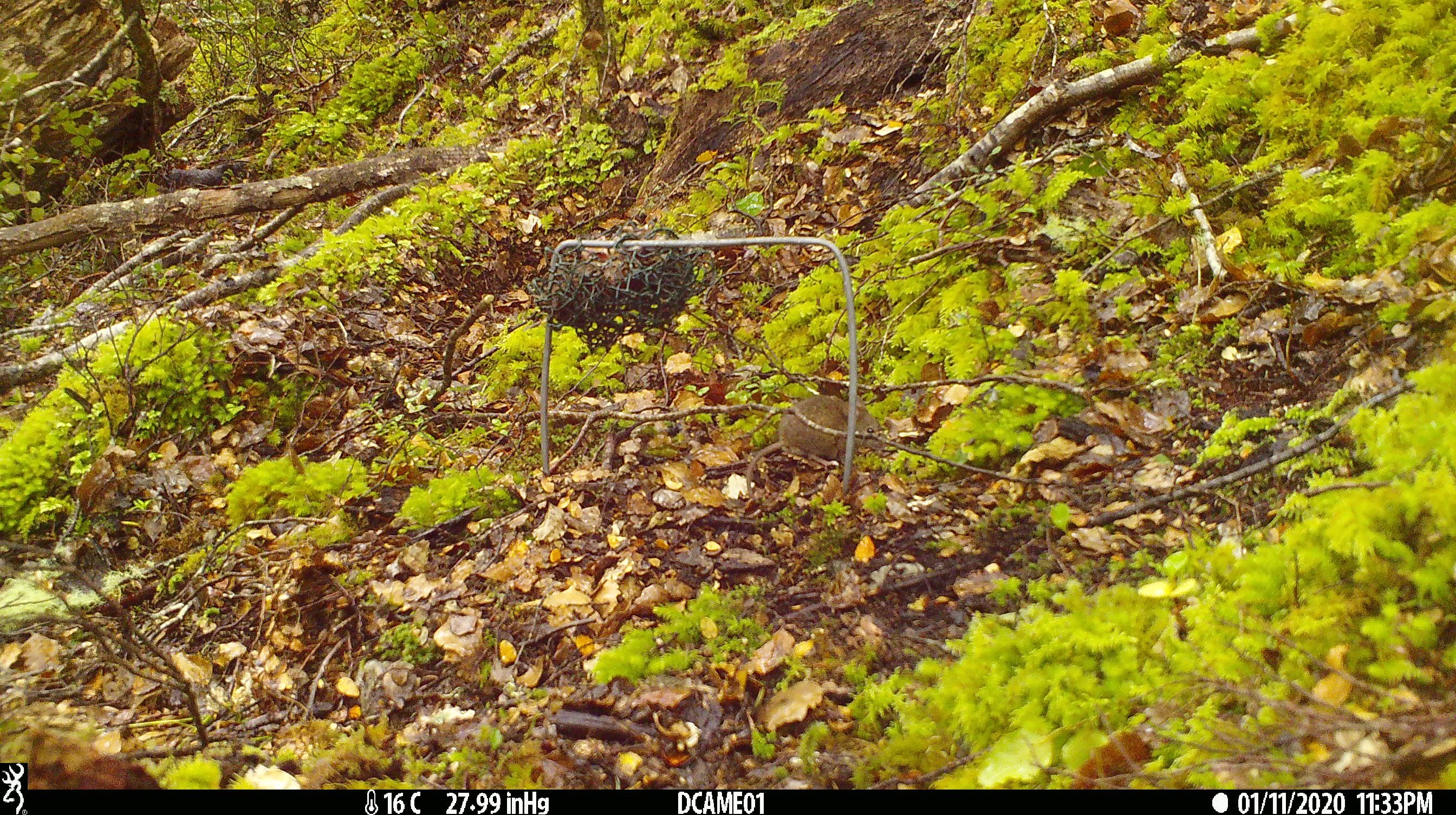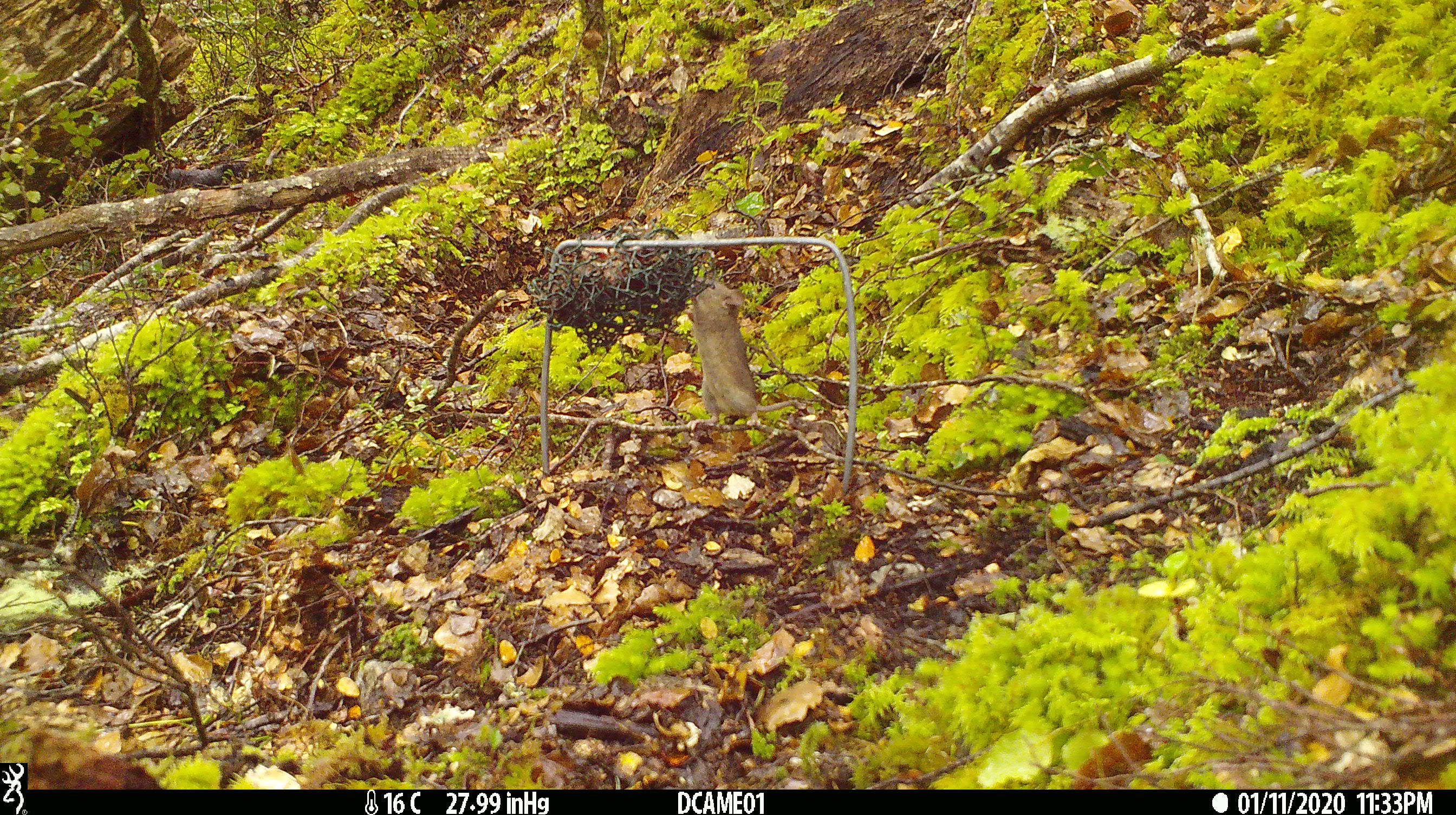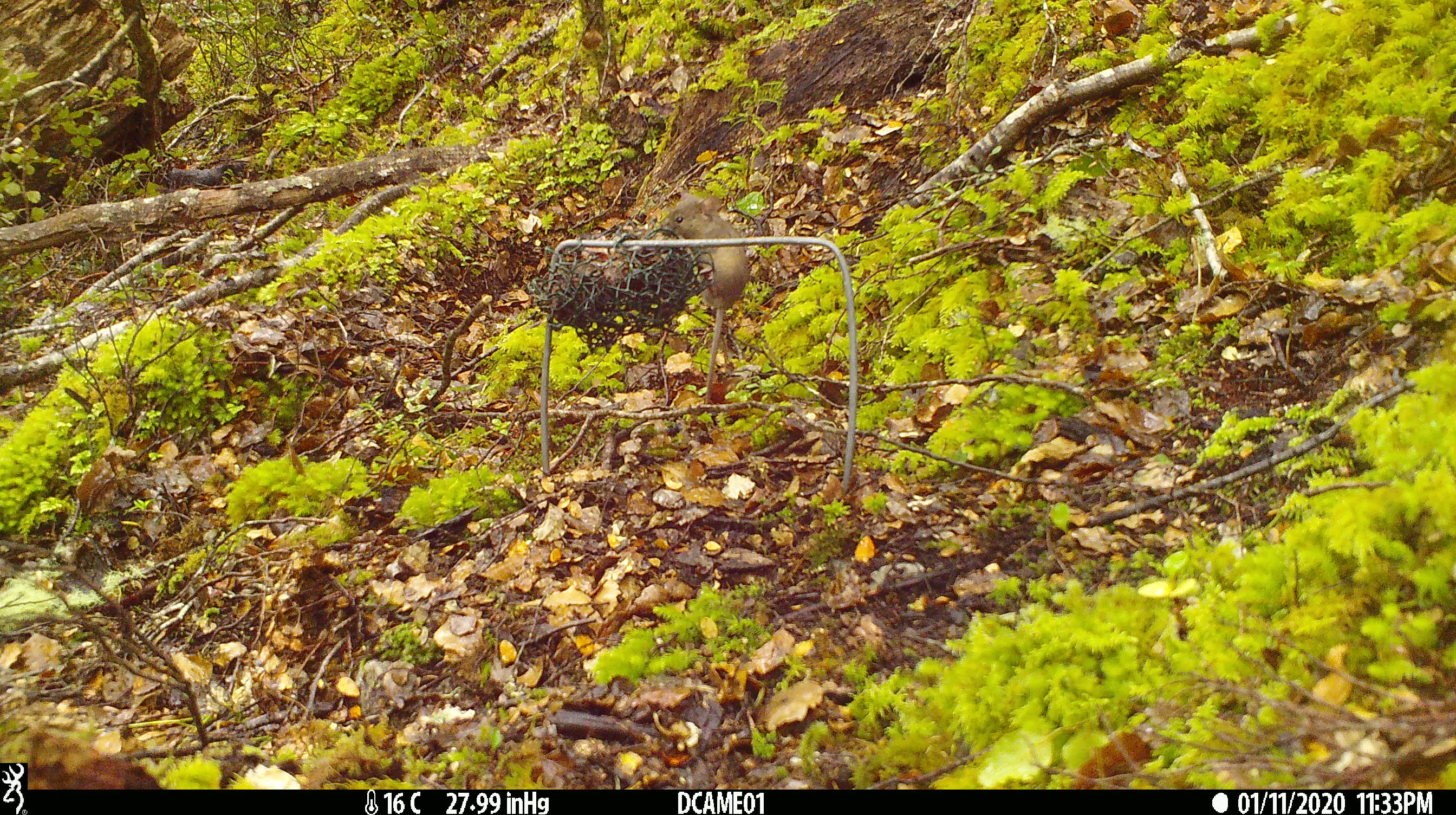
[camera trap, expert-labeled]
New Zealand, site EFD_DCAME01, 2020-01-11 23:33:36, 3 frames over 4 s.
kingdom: Animalia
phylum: Chordata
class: Mammalia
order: Rodentia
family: Muridae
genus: Mus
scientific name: Mus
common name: mouse